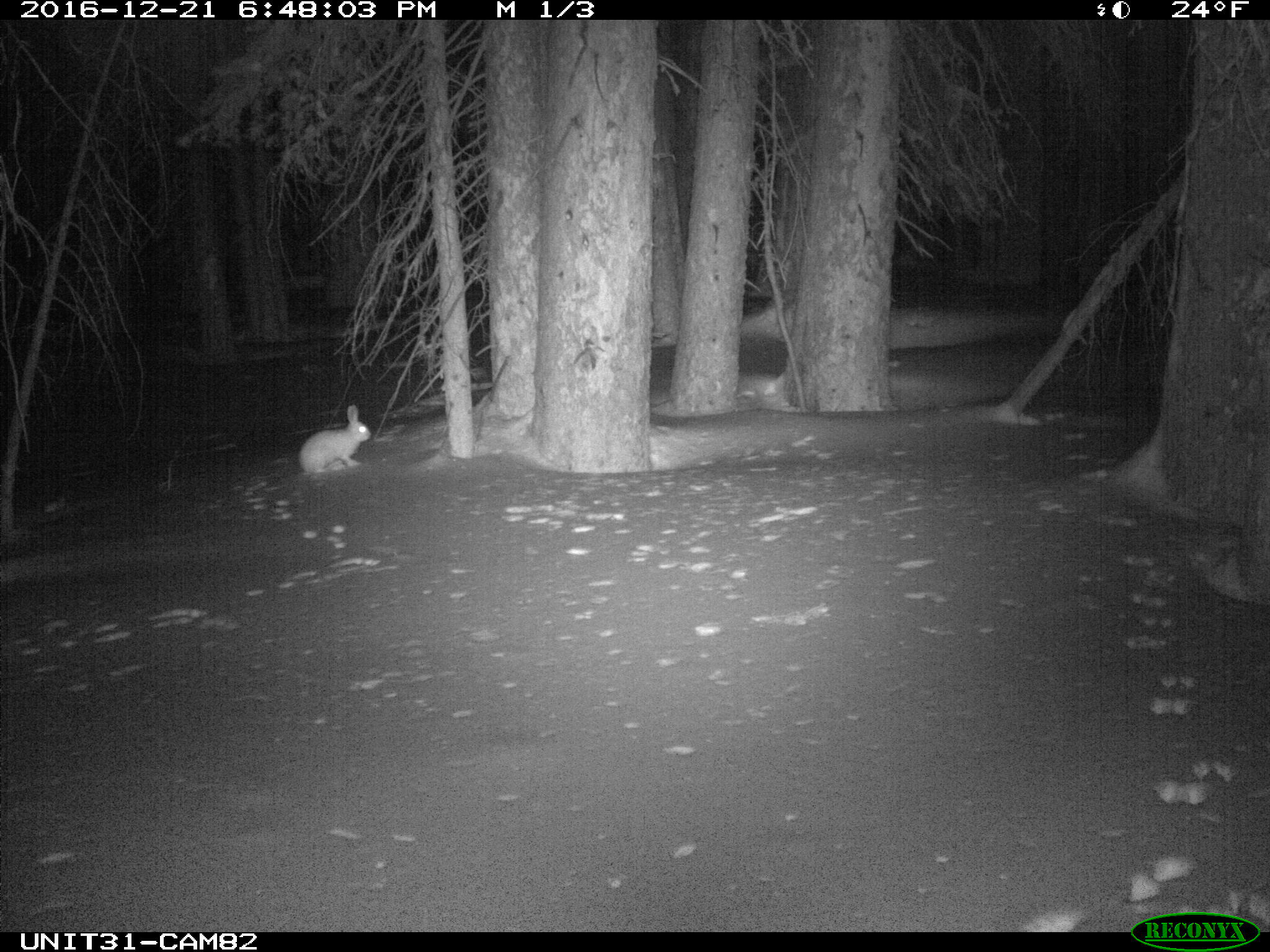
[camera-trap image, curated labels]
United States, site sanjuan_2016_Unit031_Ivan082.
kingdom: Animalia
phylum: Chordata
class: Mammalia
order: Lagomorpha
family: Leporidae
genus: Lepus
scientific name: Lepus americanus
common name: snowshoe hare